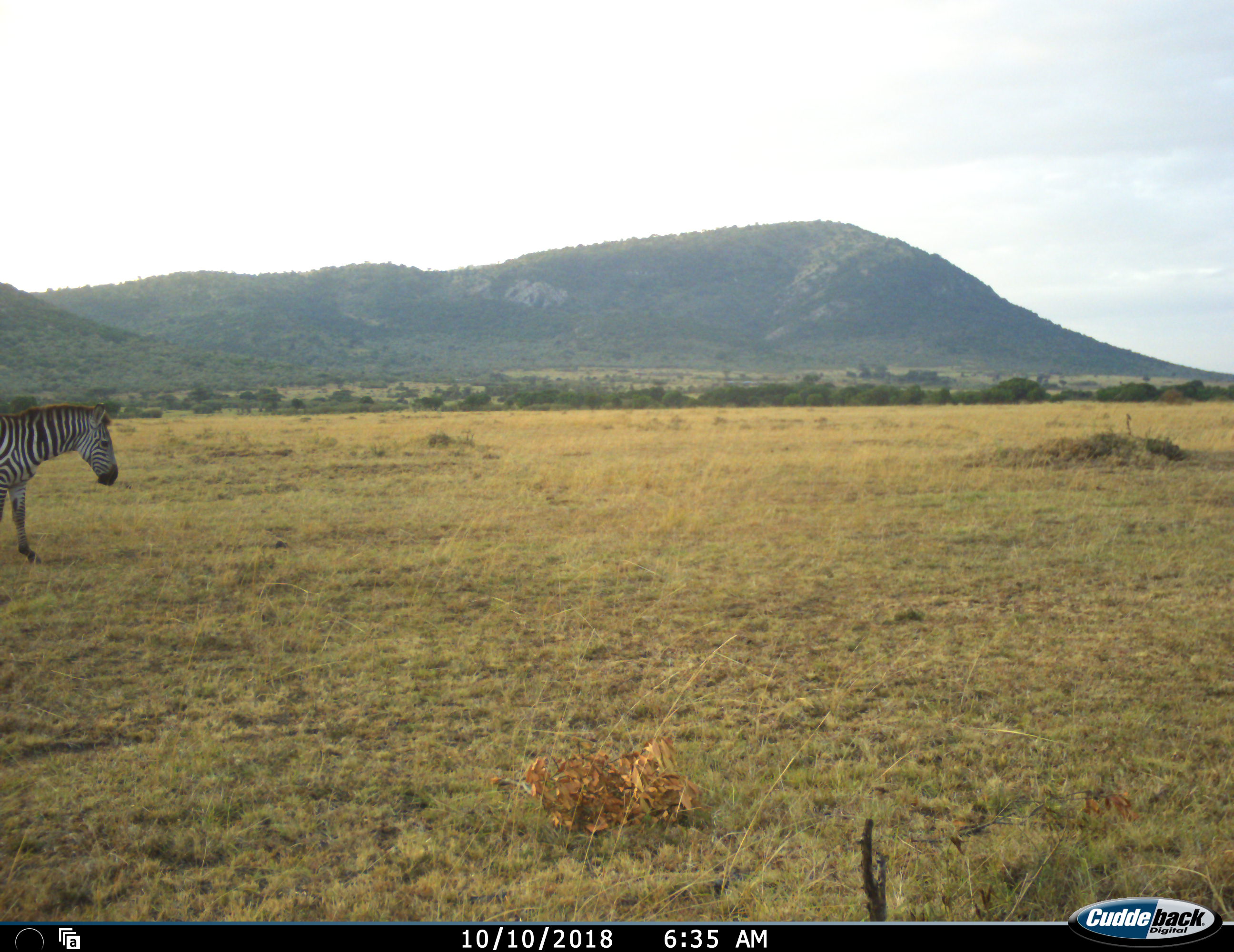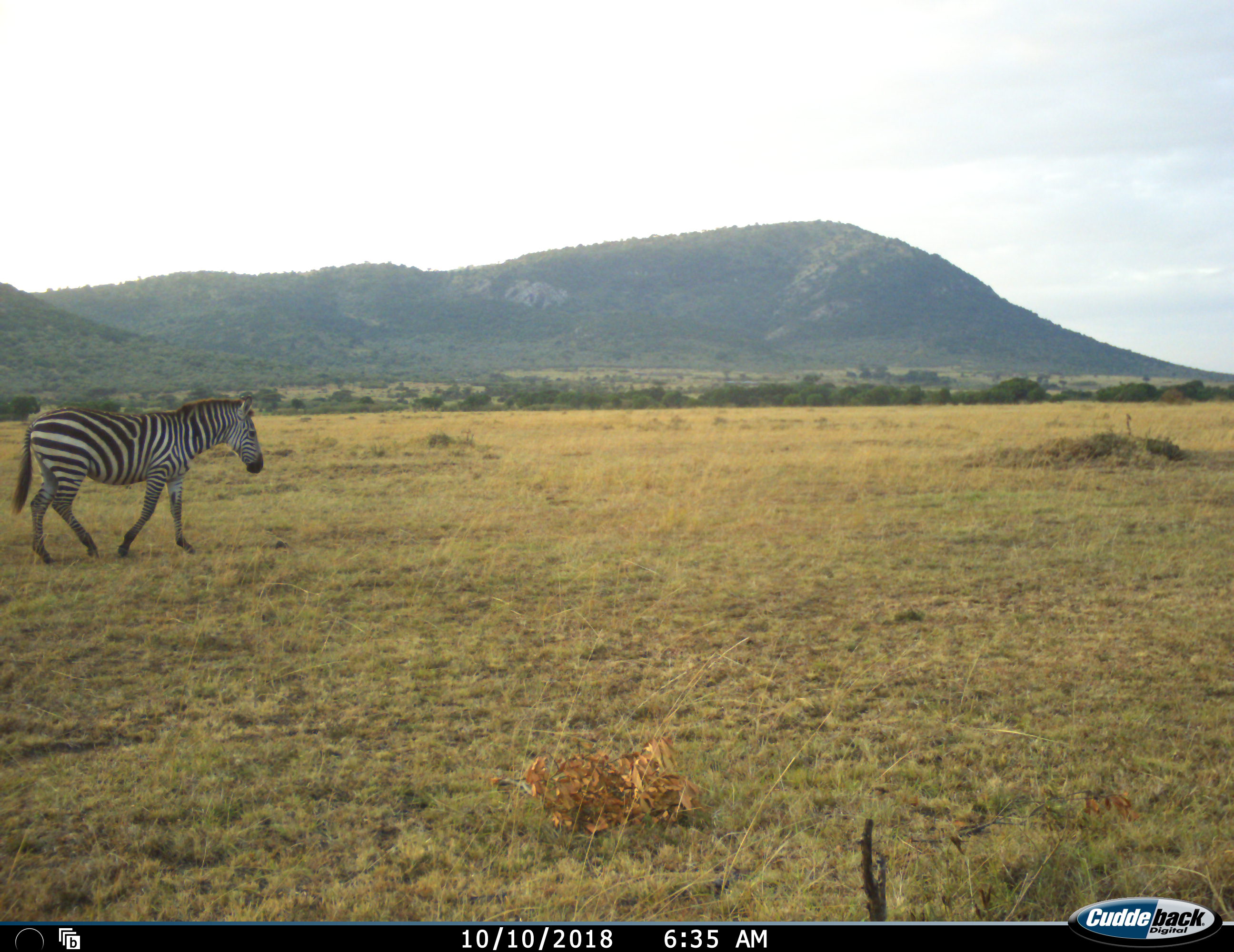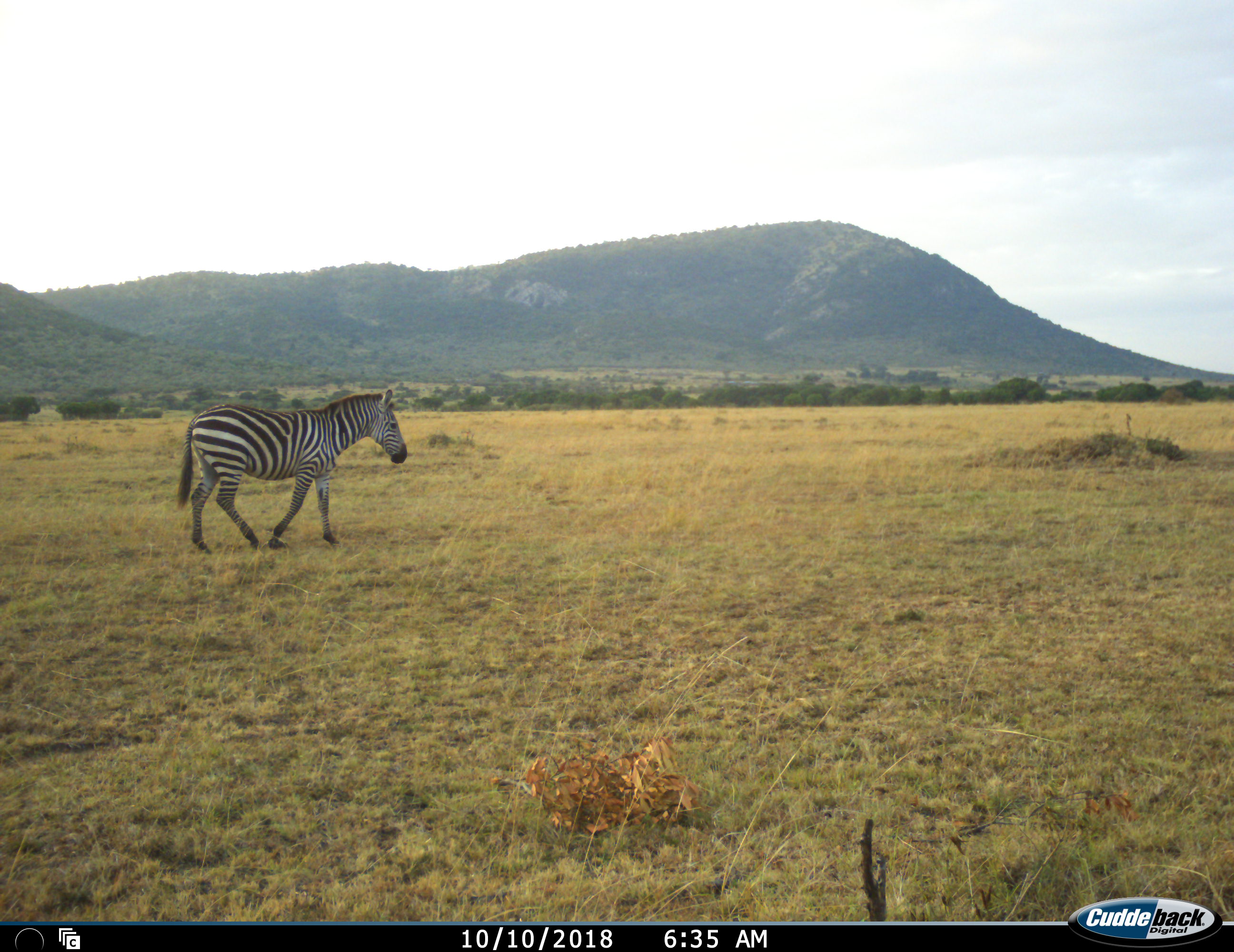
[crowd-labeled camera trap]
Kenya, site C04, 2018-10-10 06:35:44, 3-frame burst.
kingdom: Animalia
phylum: Chordata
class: Mammalia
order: Perissodactyla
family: Equidae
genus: Equus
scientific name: Equus quagga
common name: plains zebra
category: zebra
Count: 1.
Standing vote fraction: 0%.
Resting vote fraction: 0%.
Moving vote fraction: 100%.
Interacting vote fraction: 0%.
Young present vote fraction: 0%.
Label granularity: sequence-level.